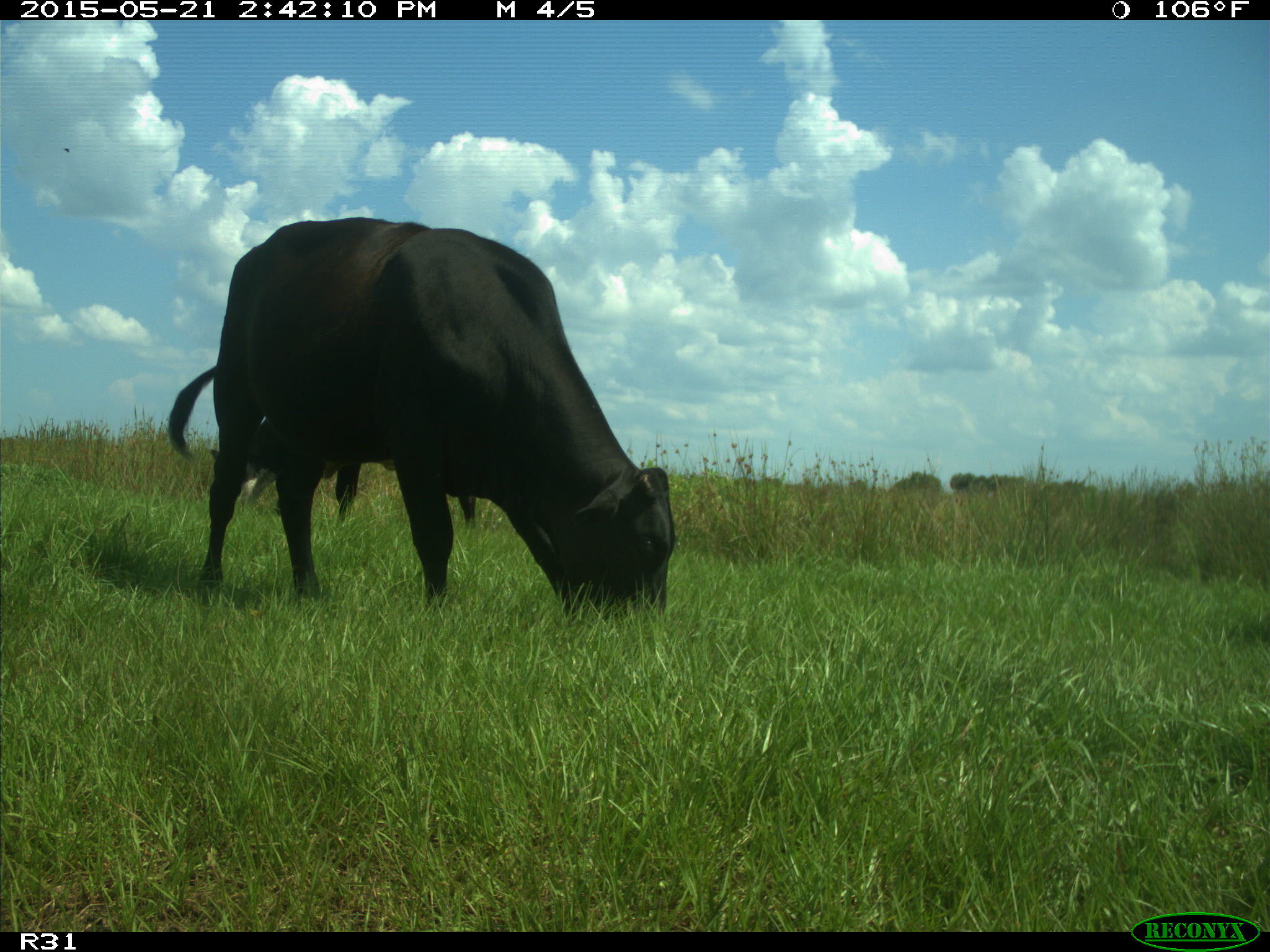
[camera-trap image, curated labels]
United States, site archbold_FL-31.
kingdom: Animalia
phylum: Chordata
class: Mammalia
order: Artiodactyla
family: Bovidae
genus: Bos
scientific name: Bos taurus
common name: domestic cow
Bos taurus (domestic cow).